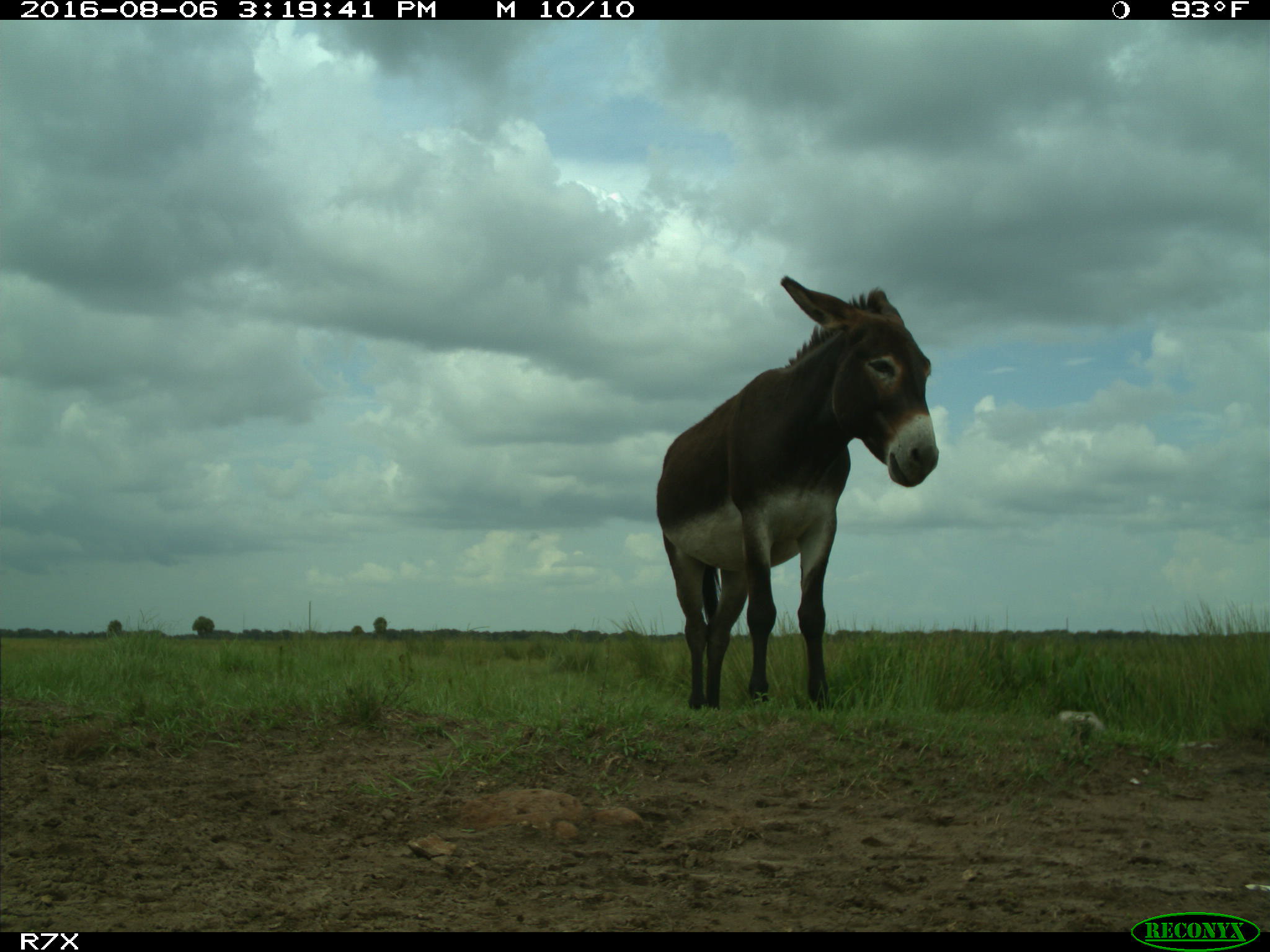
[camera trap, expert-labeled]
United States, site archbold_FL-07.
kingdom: Animalia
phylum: Chordata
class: Mammalia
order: Perissodactyla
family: Equidae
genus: Equus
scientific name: Equus africanus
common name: african wild ass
Equus africanus (african wild ass).